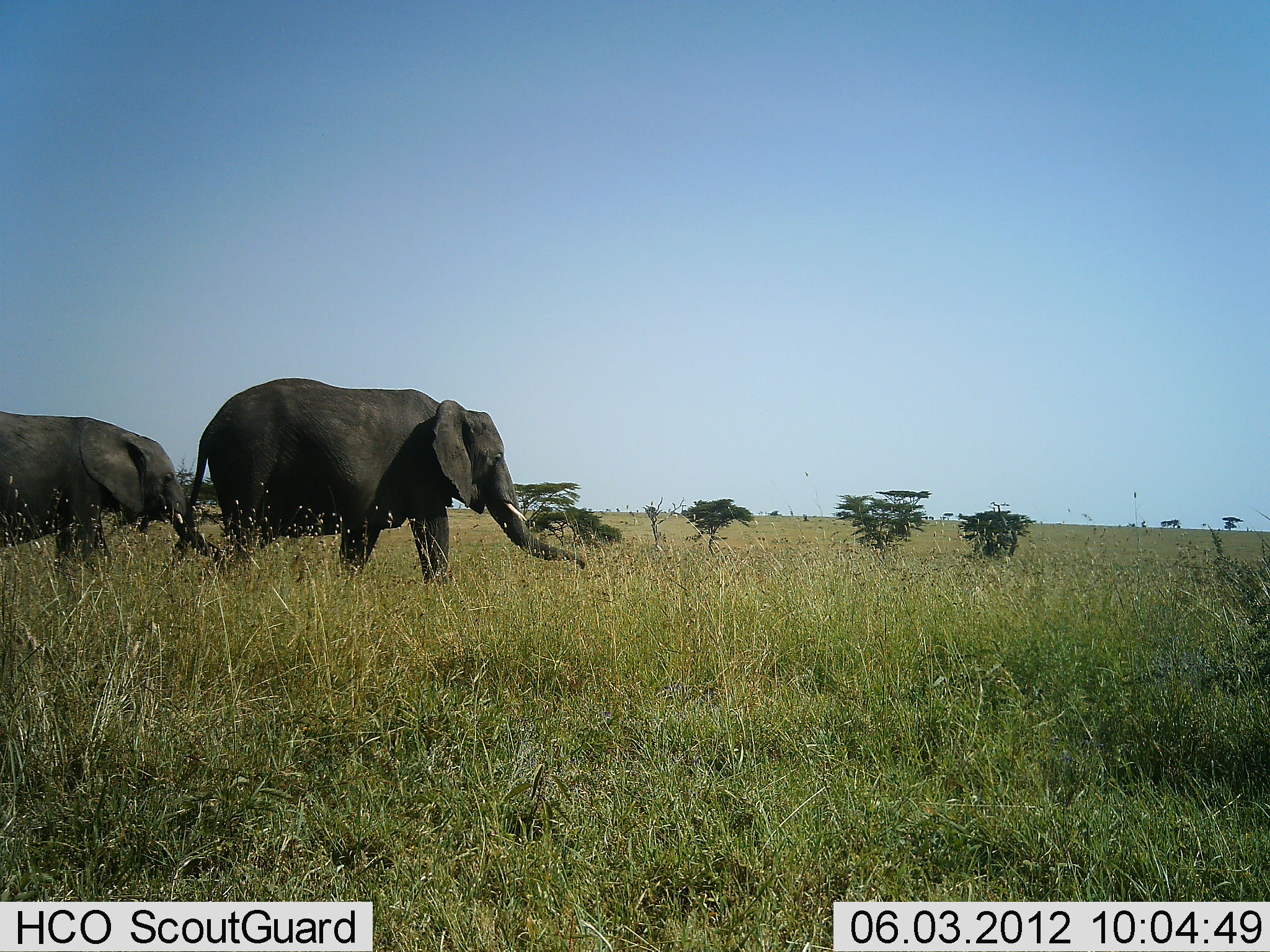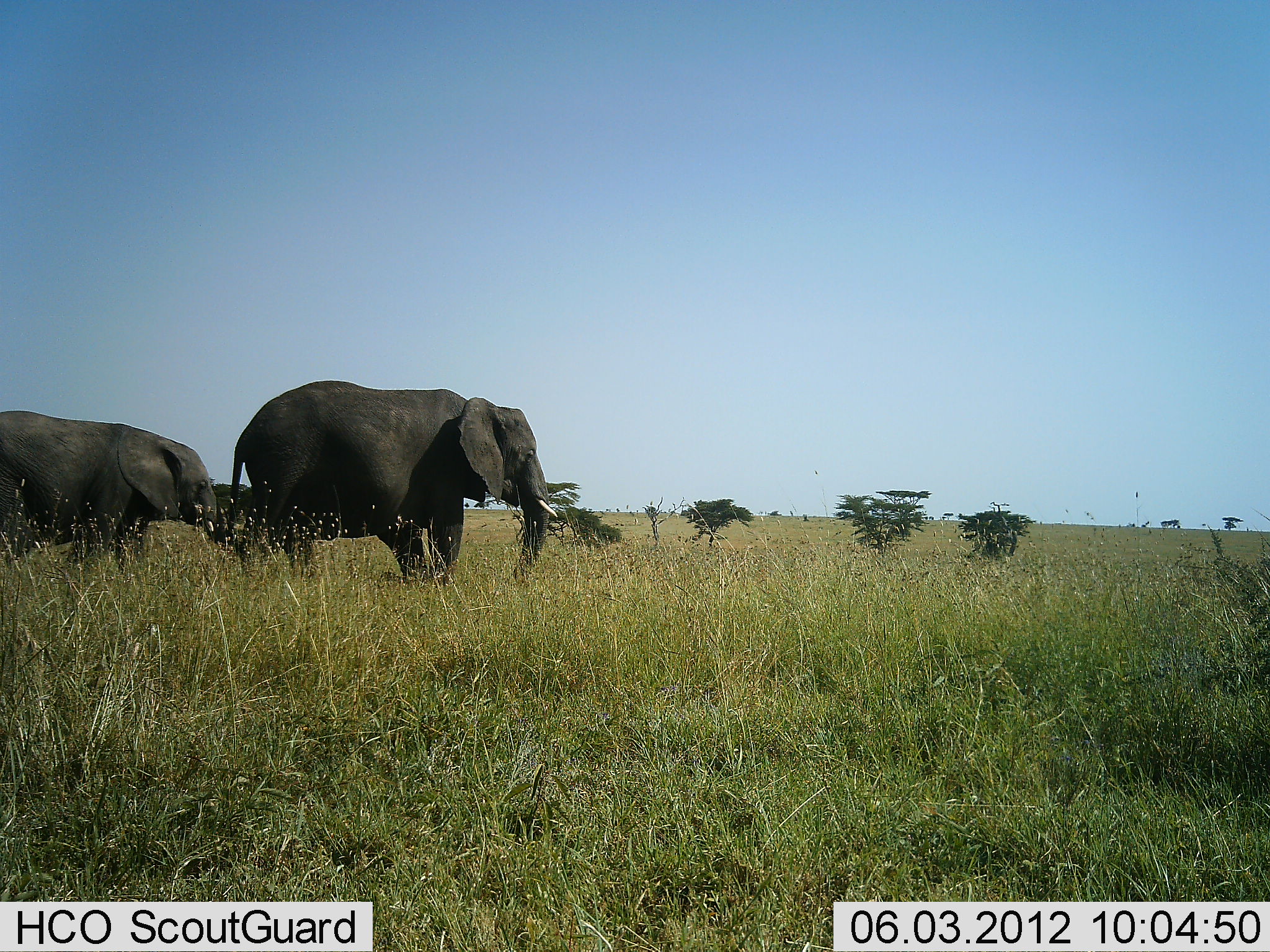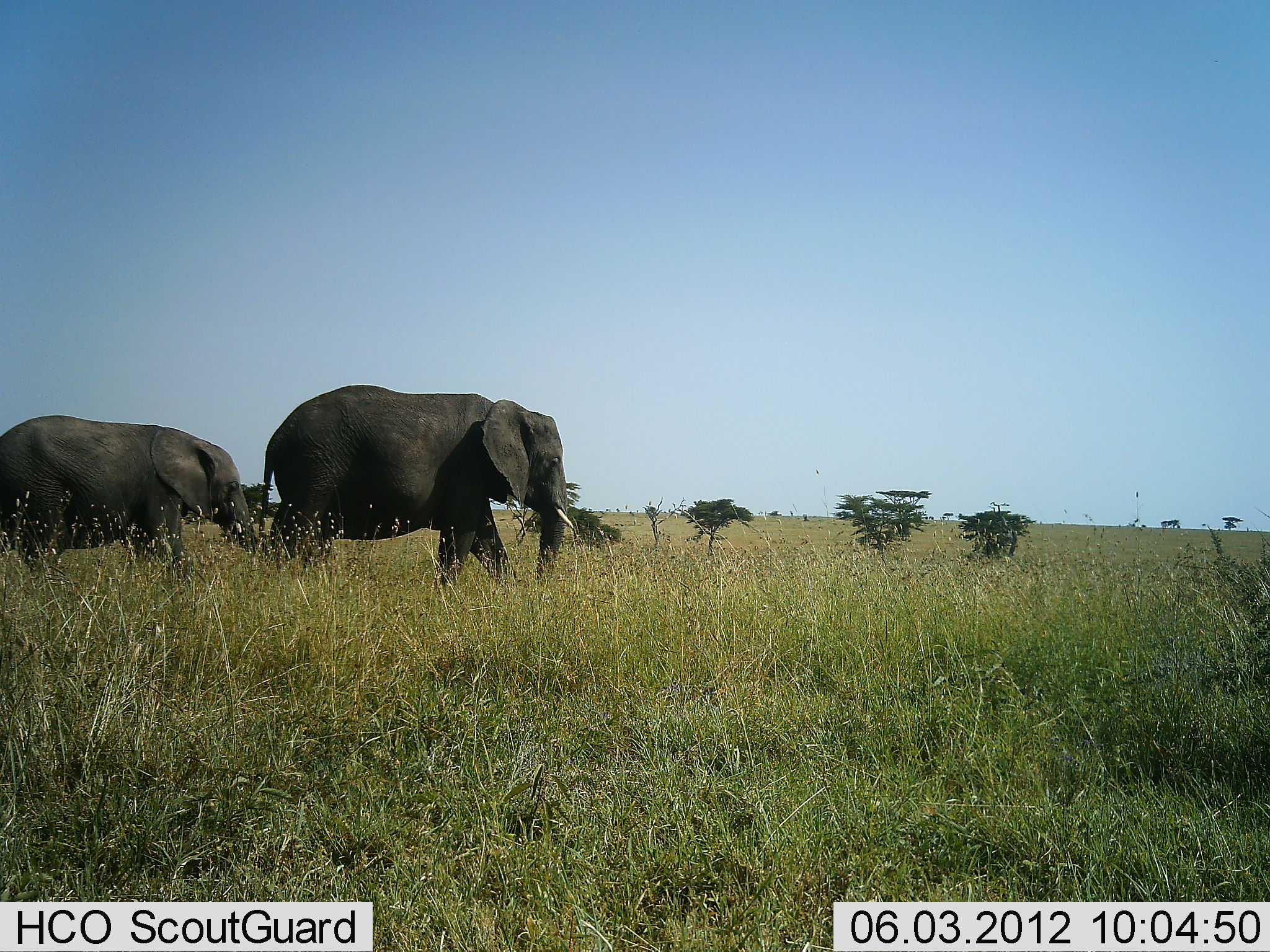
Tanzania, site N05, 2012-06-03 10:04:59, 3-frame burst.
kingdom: Animalia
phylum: Chordata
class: Mammalia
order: Proboscidea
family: Elephantidae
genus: Loxodonta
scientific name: Loxodonta africana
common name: african bush elephant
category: elephant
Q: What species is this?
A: Elephant (african bush elephant) (Loxodonta africana).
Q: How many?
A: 2.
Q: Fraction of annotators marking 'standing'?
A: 0%.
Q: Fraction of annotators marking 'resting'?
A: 0%.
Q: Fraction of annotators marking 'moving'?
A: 100%.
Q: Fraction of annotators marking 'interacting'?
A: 0%.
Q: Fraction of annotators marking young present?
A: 10%.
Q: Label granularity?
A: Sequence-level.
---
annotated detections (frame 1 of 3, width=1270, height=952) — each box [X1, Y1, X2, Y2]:
animal: [171, 377, 588, 583]; [0, 410, 226, 603]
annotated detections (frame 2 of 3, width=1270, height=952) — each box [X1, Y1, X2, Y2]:
animal: [221, 378, 558, 591]; [0, 409, 229, 585]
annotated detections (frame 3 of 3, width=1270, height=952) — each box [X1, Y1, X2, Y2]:
animal: [258, 383, 576, 600]; [0, 413, 259, 593]